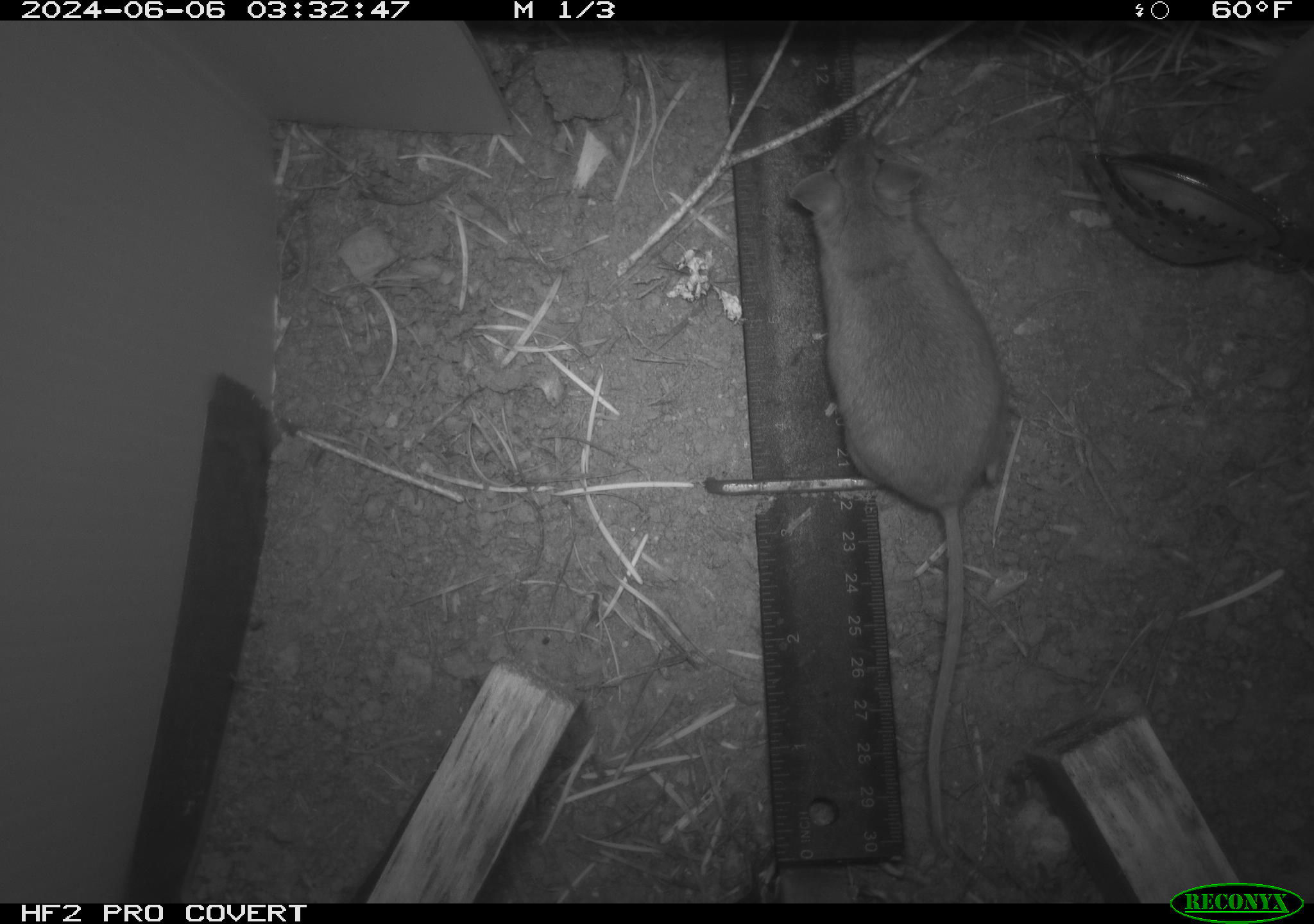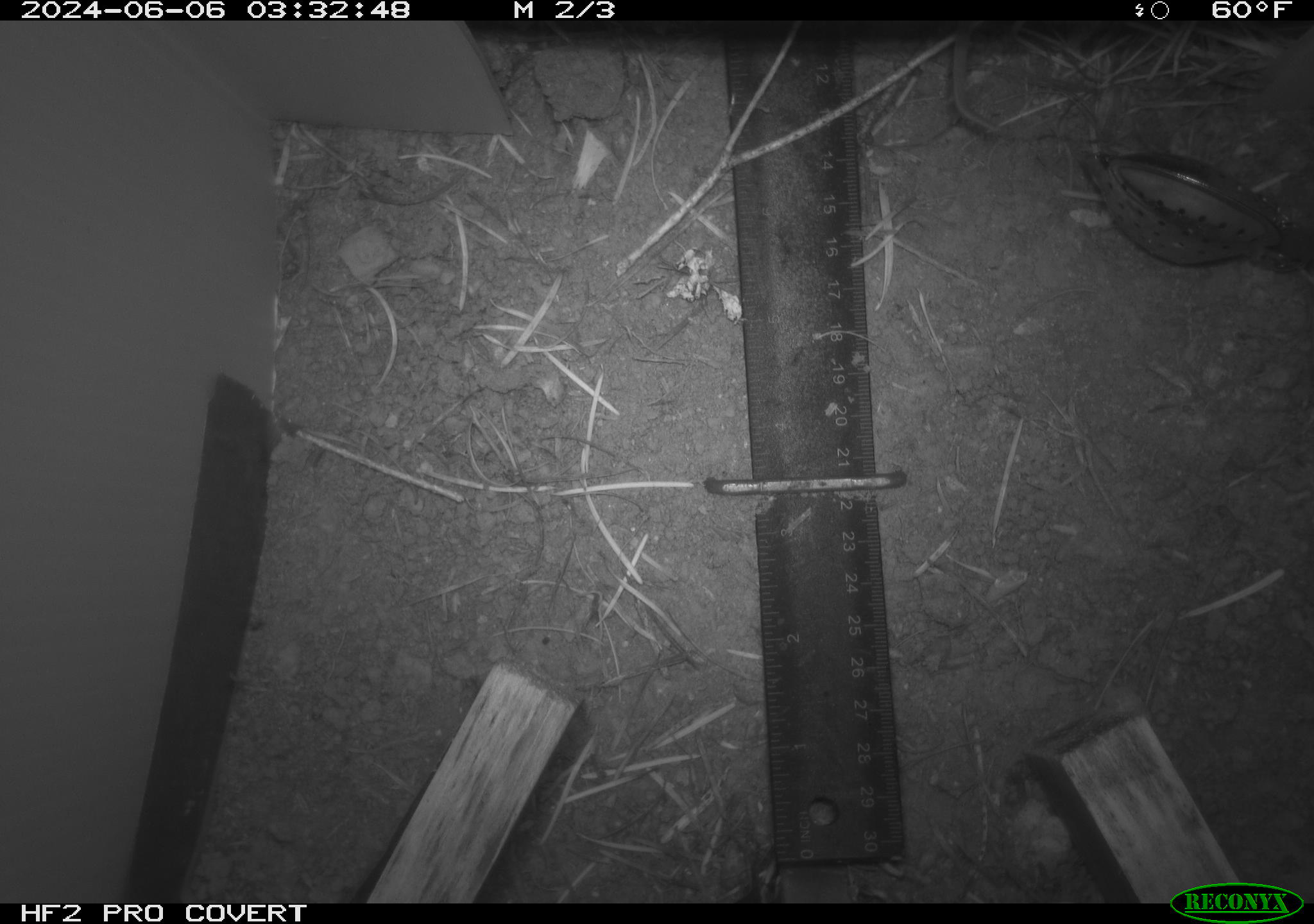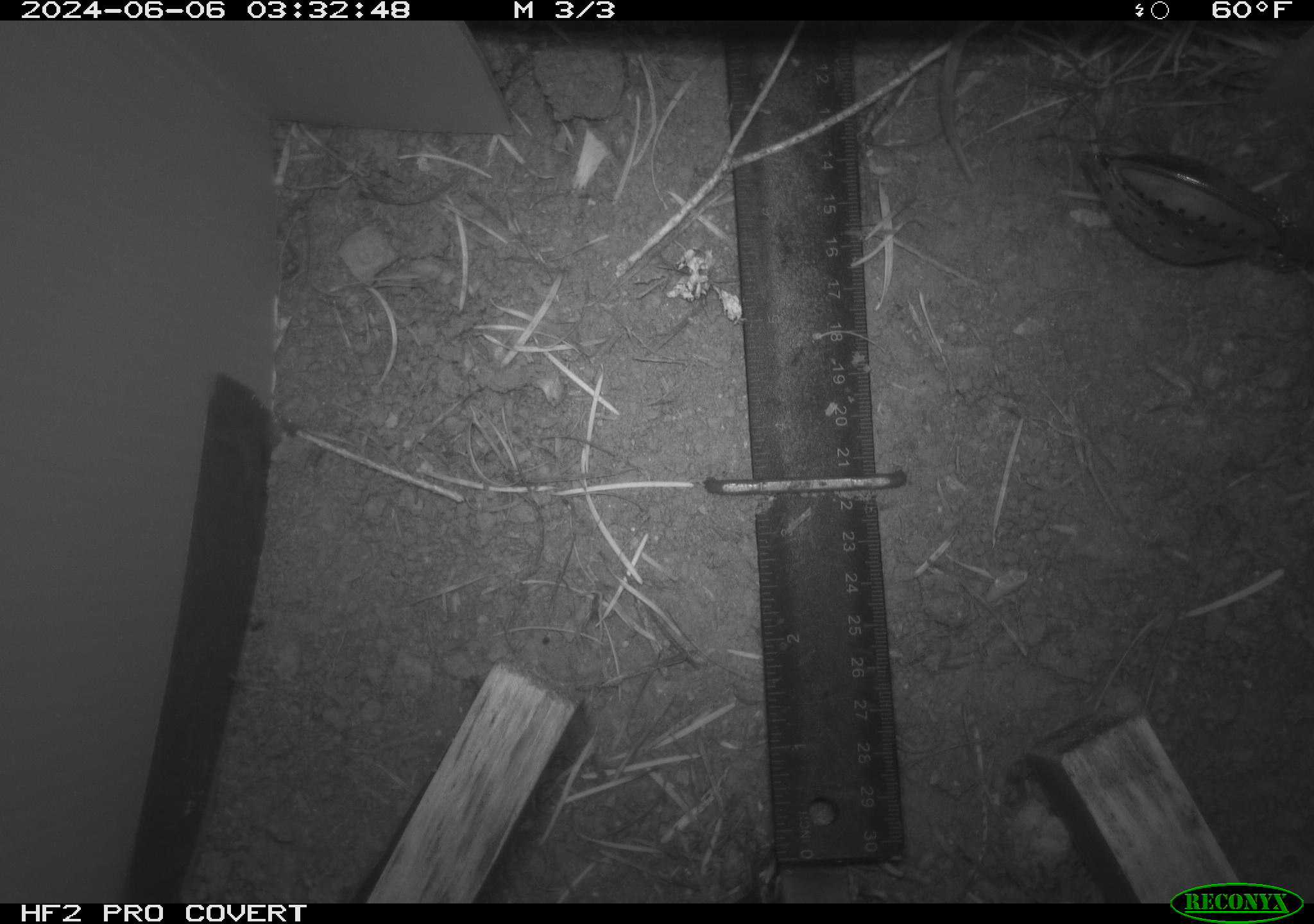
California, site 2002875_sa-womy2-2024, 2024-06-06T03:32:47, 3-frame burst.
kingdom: Animalia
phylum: Chordata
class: Mammalia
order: Rodentia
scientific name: Rodentia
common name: mouse species